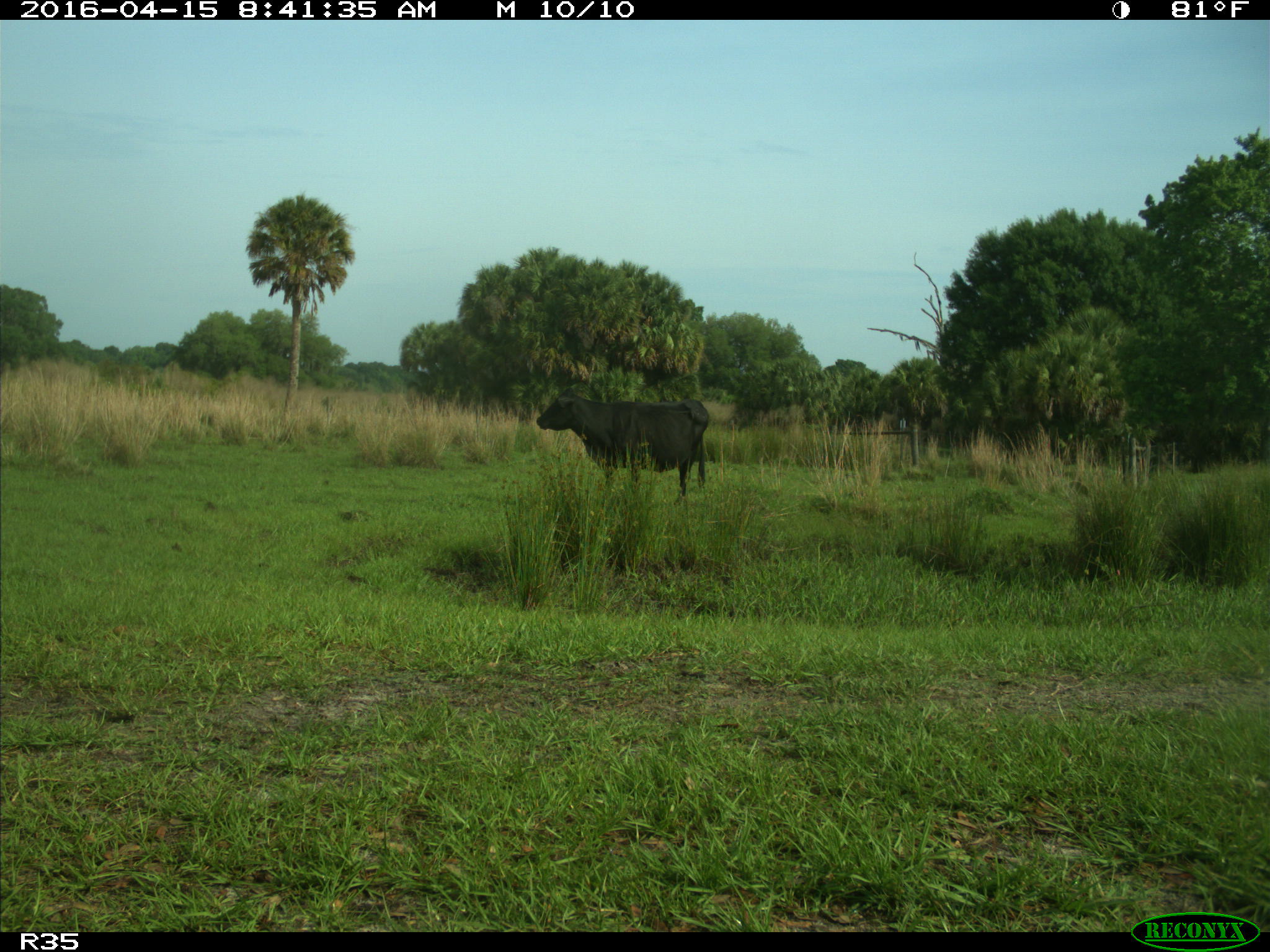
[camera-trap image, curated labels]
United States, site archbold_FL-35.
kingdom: Animalia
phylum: Chordata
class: Mammalia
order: Artiodactyla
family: Bovidae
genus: Bos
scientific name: Bos taurus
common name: domestic cow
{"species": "Bos taurus (domestic cow)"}